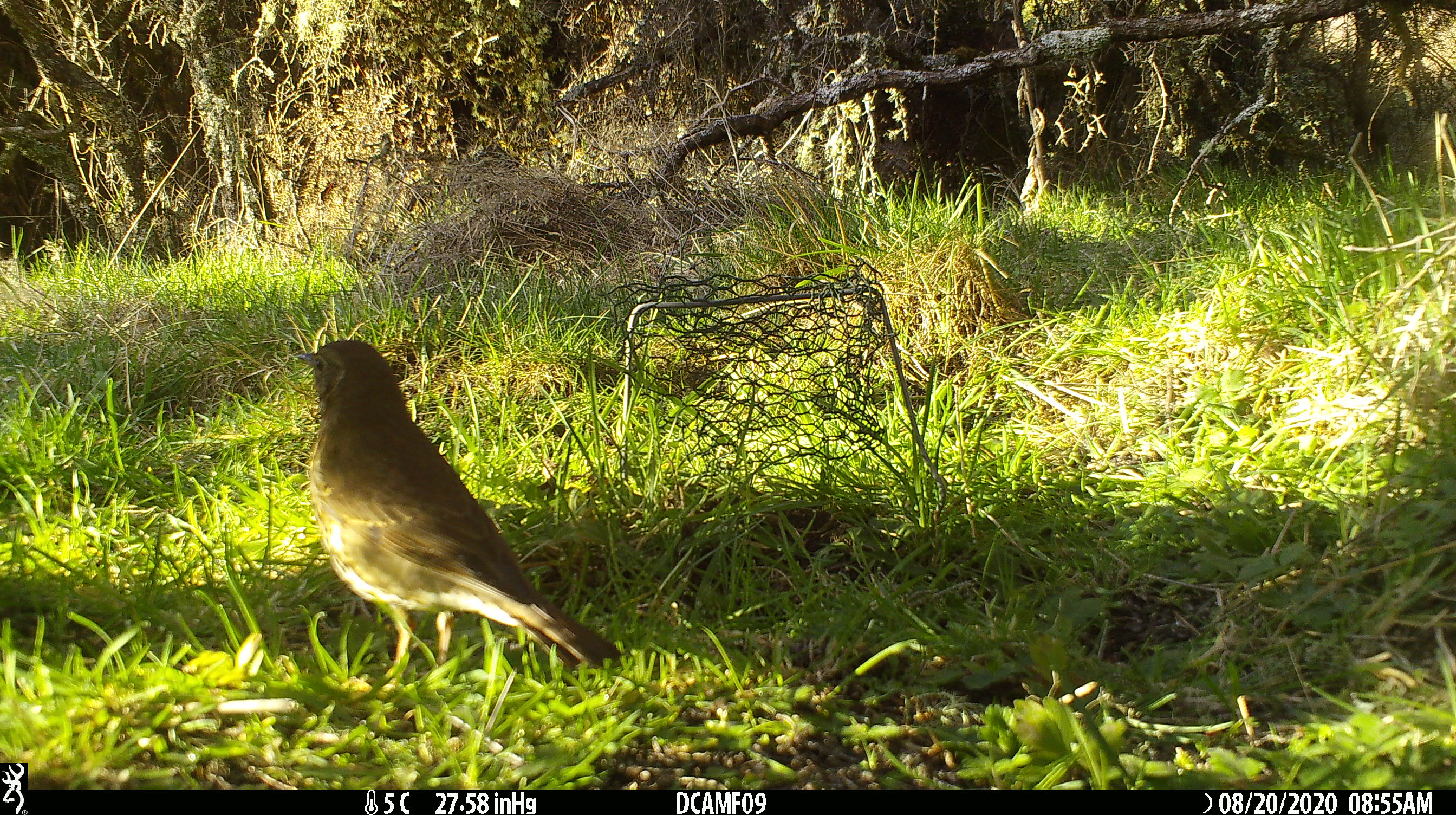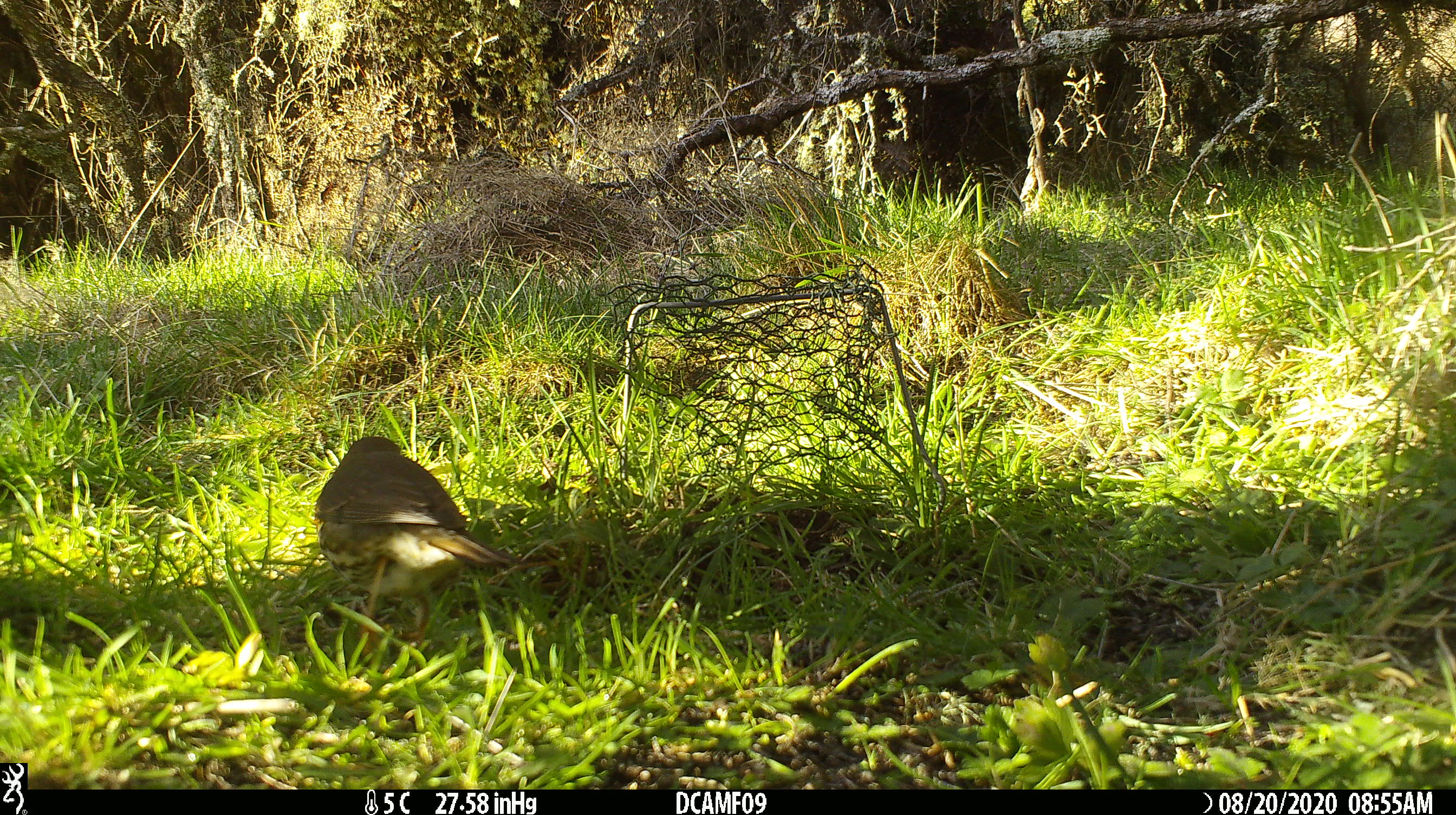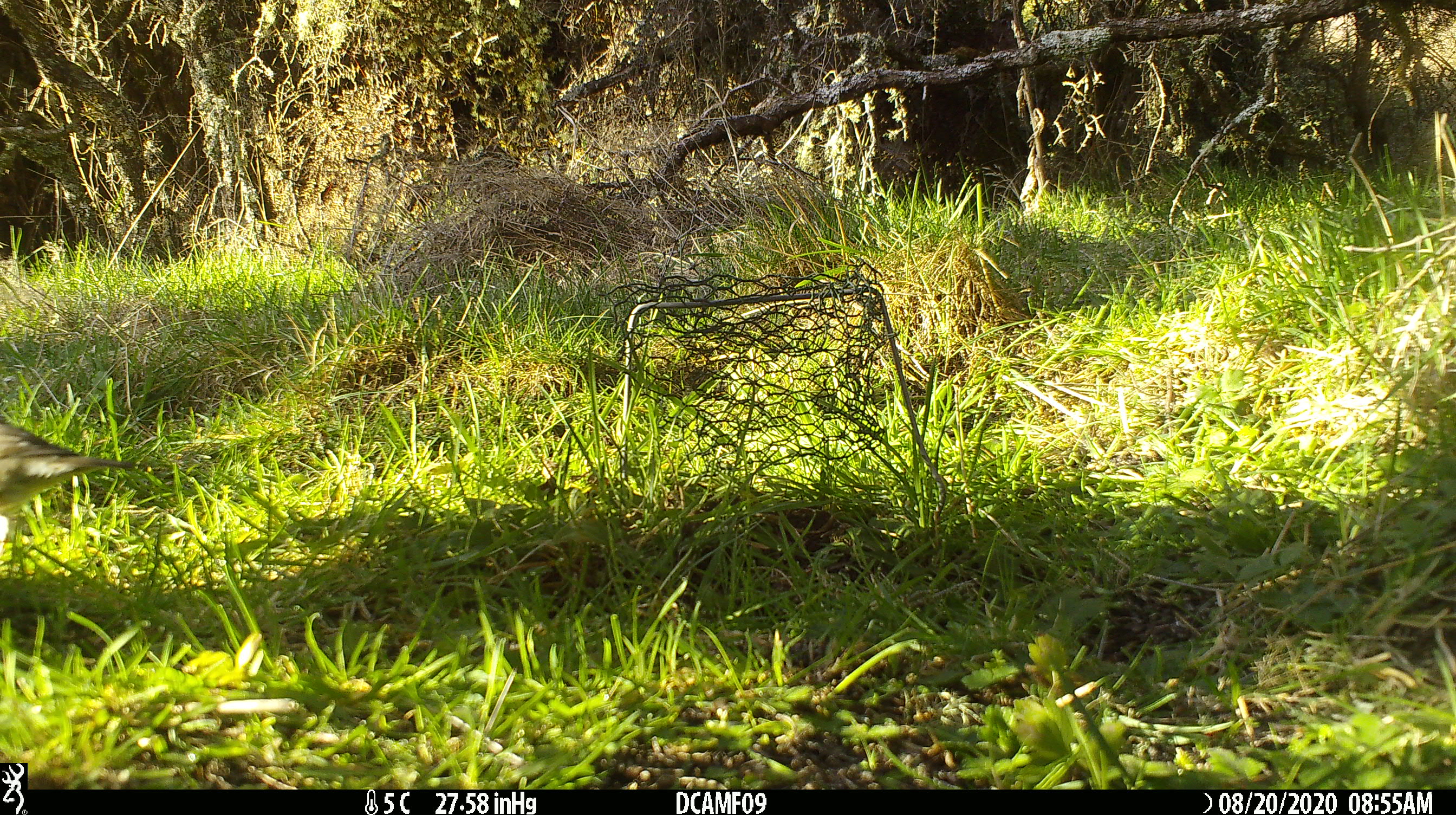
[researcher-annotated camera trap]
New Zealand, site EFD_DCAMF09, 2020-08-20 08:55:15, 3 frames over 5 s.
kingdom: Animalia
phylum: Chordata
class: Aves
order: Passeriformes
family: Turdidae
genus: Turdus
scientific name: Turdus philomelos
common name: song thrush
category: thrush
Thrush (song thrush) (Turdus philomelos).